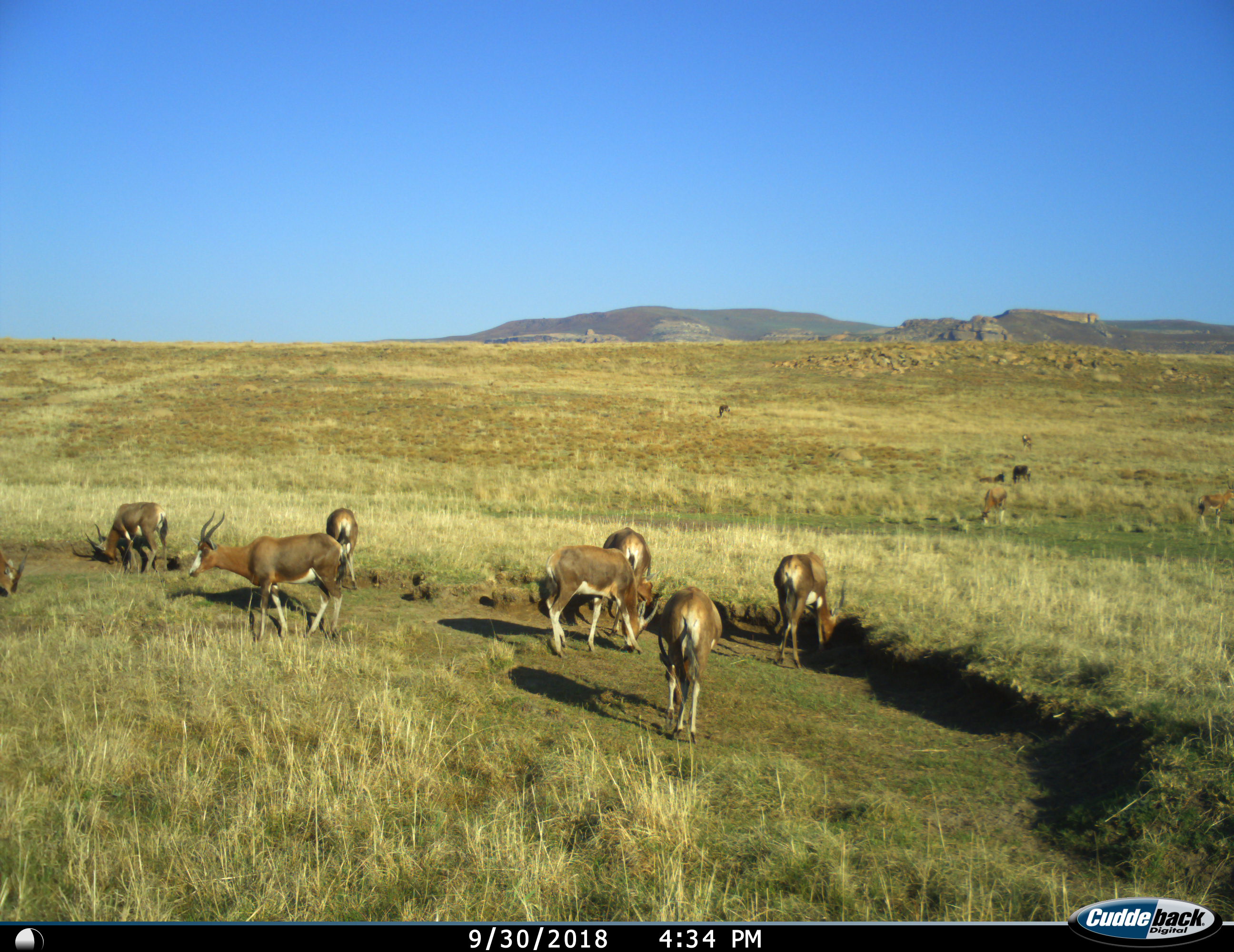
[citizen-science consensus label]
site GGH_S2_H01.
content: unidentified animal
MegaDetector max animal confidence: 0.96